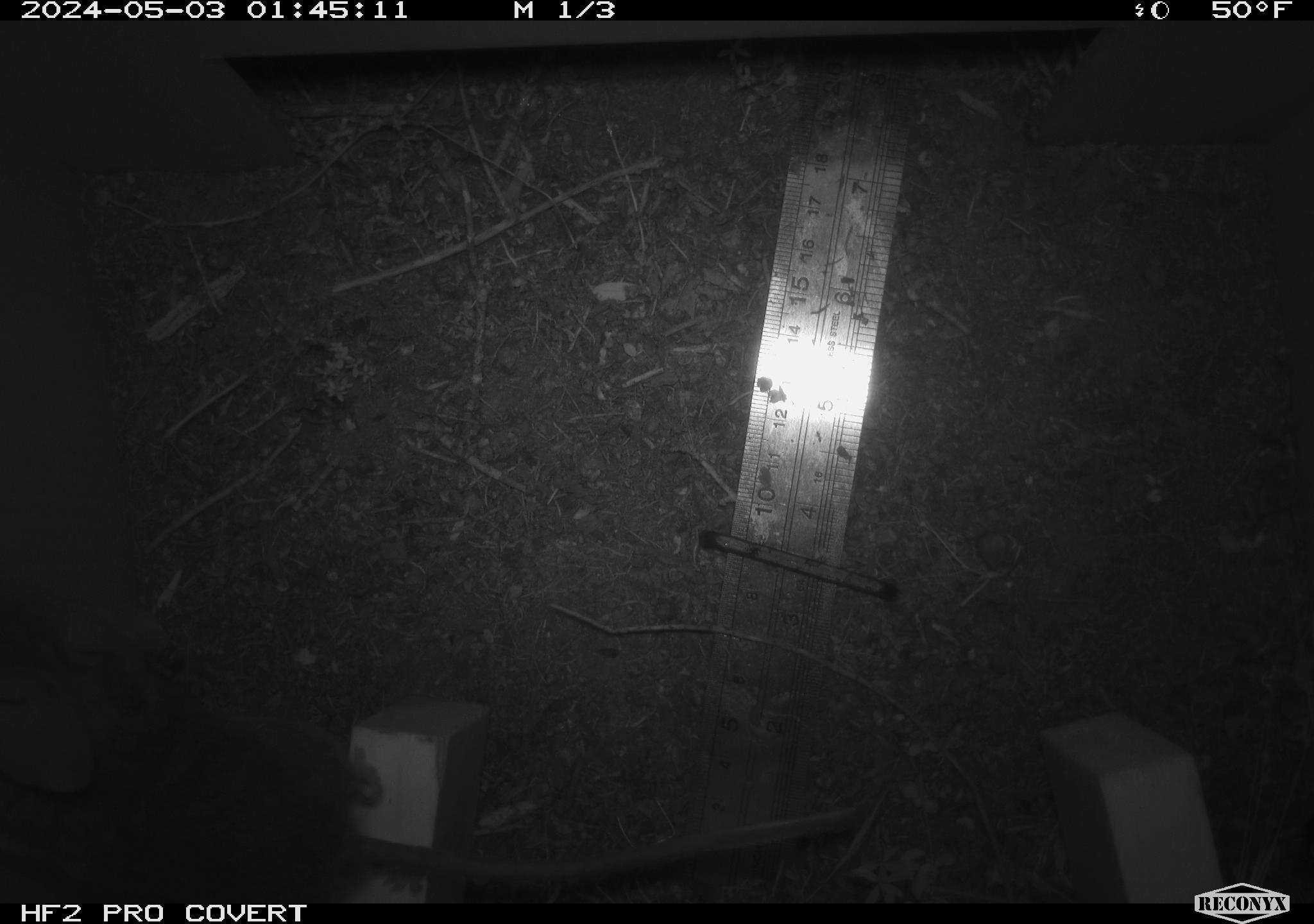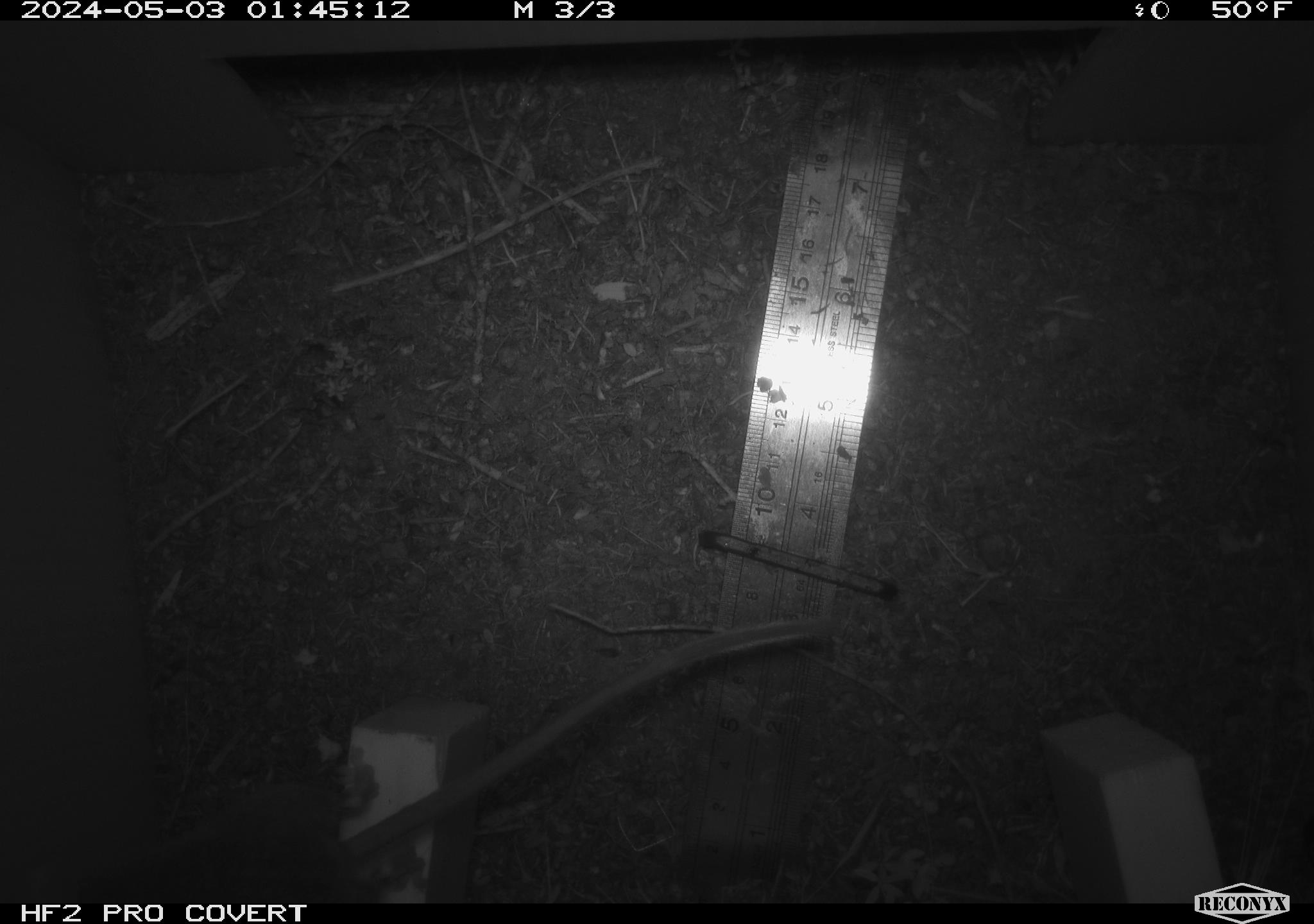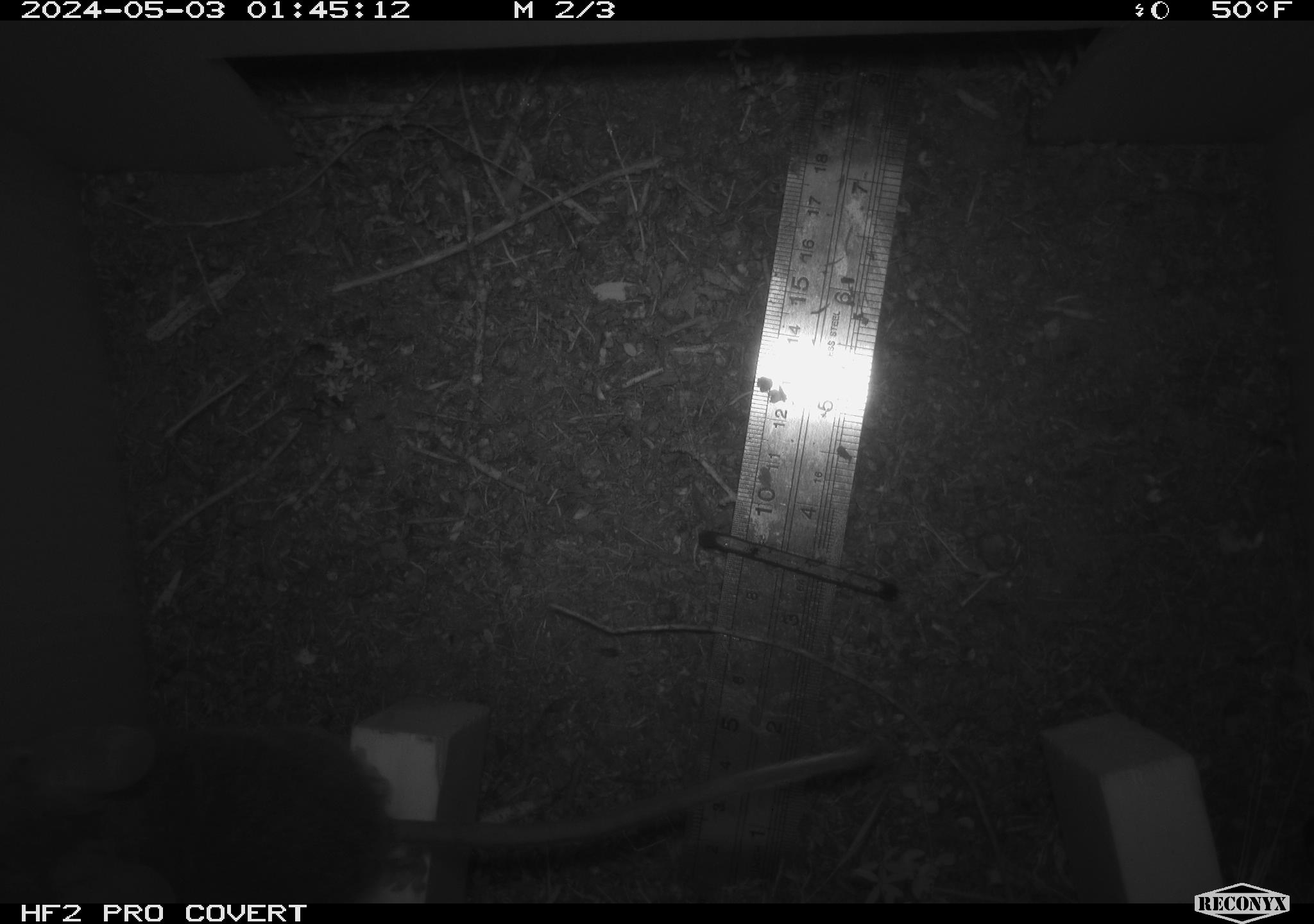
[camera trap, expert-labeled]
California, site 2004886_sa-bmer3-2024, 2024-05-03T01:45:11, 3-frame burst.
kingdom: Animalia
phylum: Chordata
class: Mammalia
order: Rodentia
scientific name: Rodentia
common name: mouse species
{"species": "mouse species (Rodentia)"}